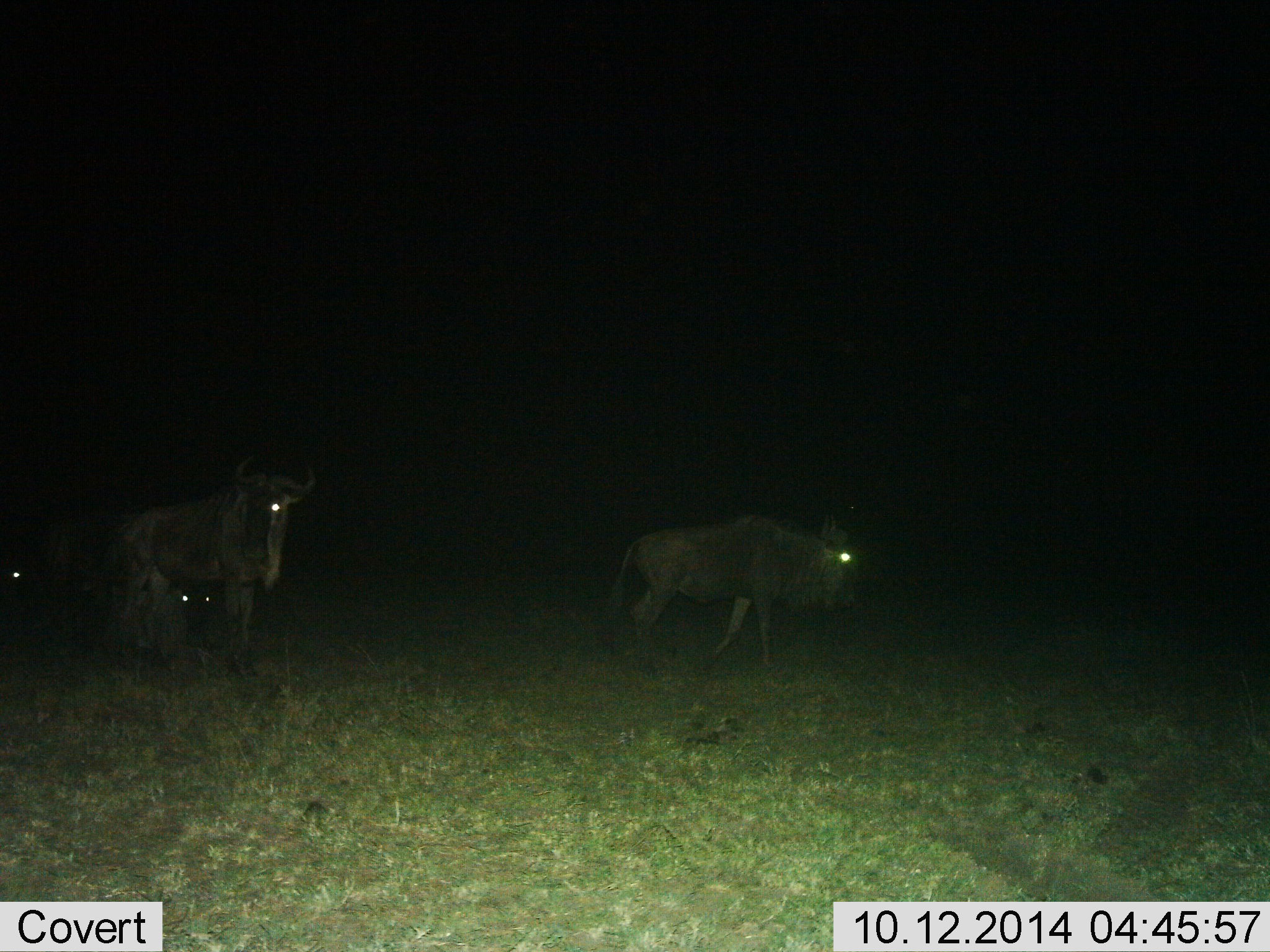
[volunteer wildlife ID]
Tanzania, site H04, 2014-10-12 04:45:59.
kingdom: Animalia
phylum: Chordata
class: Mammalia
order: Artiodactyla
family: Bovidae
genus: Connochaetes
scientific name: Connochaetes taurinus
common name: blue wildebeest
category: wildebeest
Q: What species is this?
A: Wildebeest (blue wildebeest) (Connochaetes taurinus).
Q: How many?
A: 4.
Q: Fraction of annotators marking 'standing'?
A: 20%.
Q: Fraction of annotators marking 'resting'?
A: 0%.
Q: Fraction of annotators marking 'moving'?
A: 90%.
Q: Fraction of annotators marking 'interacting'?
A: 0%.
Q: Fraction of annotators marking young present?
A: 10%.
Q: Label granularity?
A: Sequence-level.